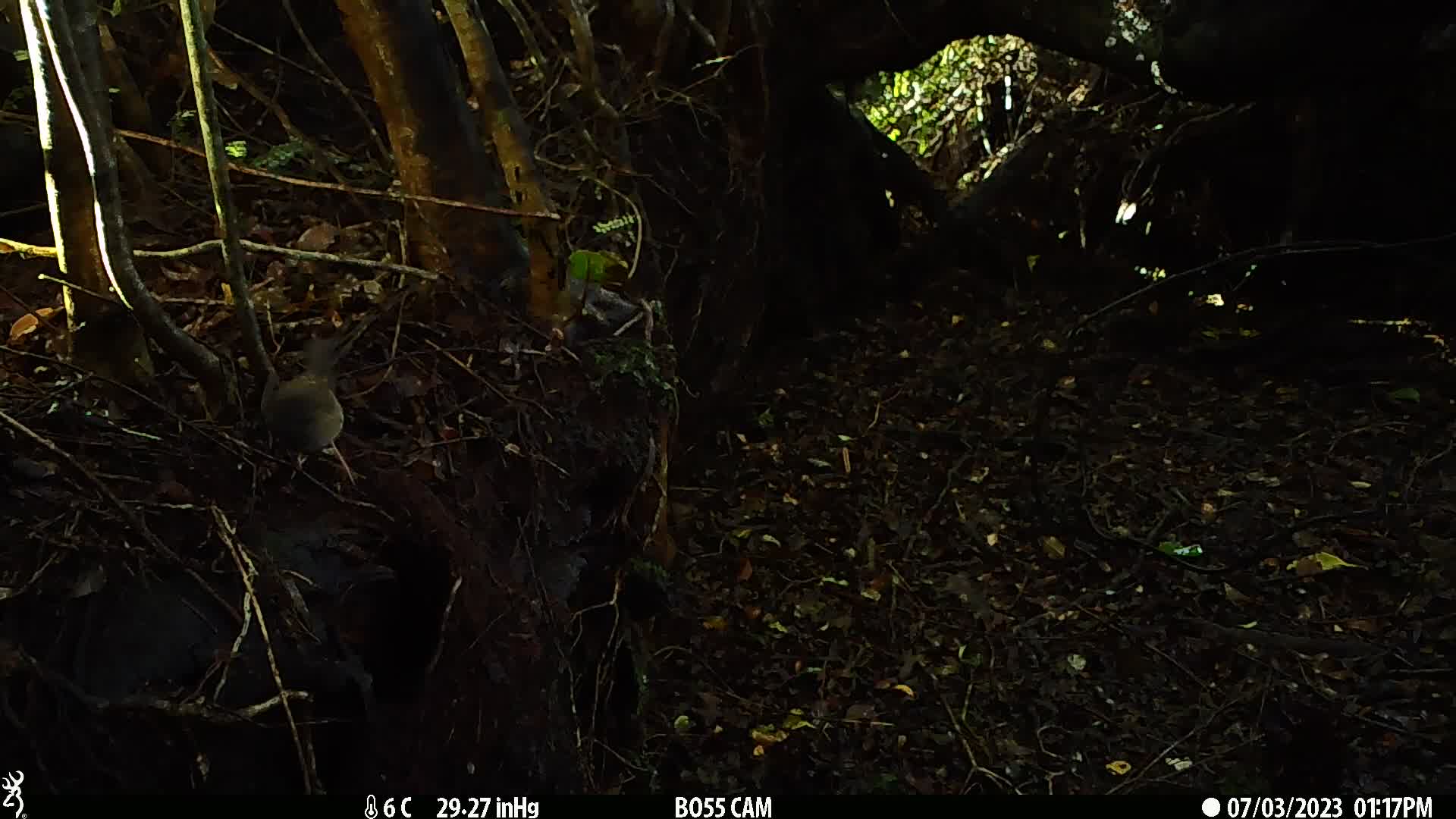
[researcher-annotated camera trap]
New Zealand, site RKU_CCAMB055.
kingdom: Animalia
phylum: Chordata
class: Aves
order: Passeriformes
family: Prunellidae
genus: Prunella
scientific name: Prunella modularis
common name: dunnock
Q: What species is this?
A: Dunnock (Prunella modularis).